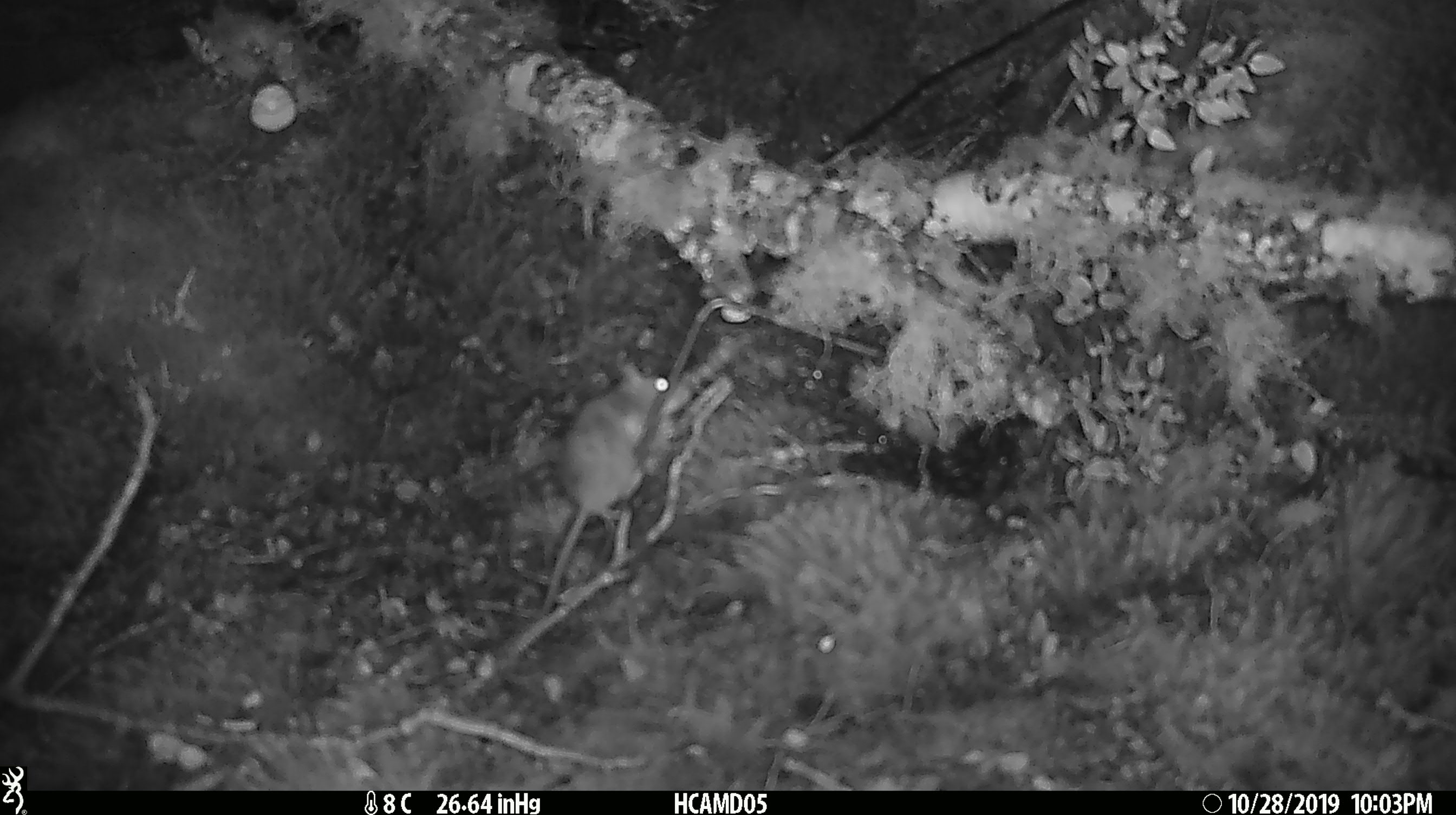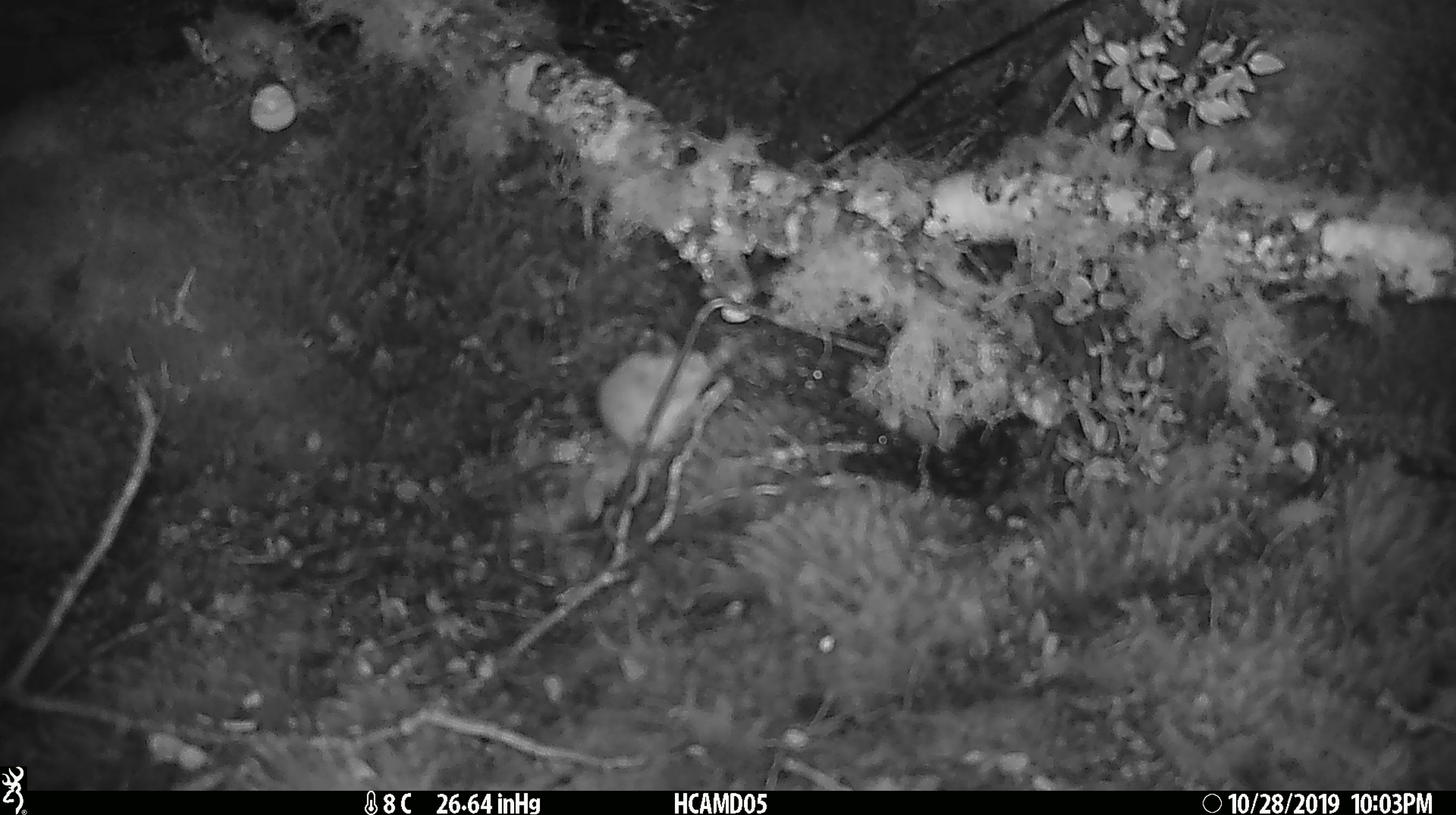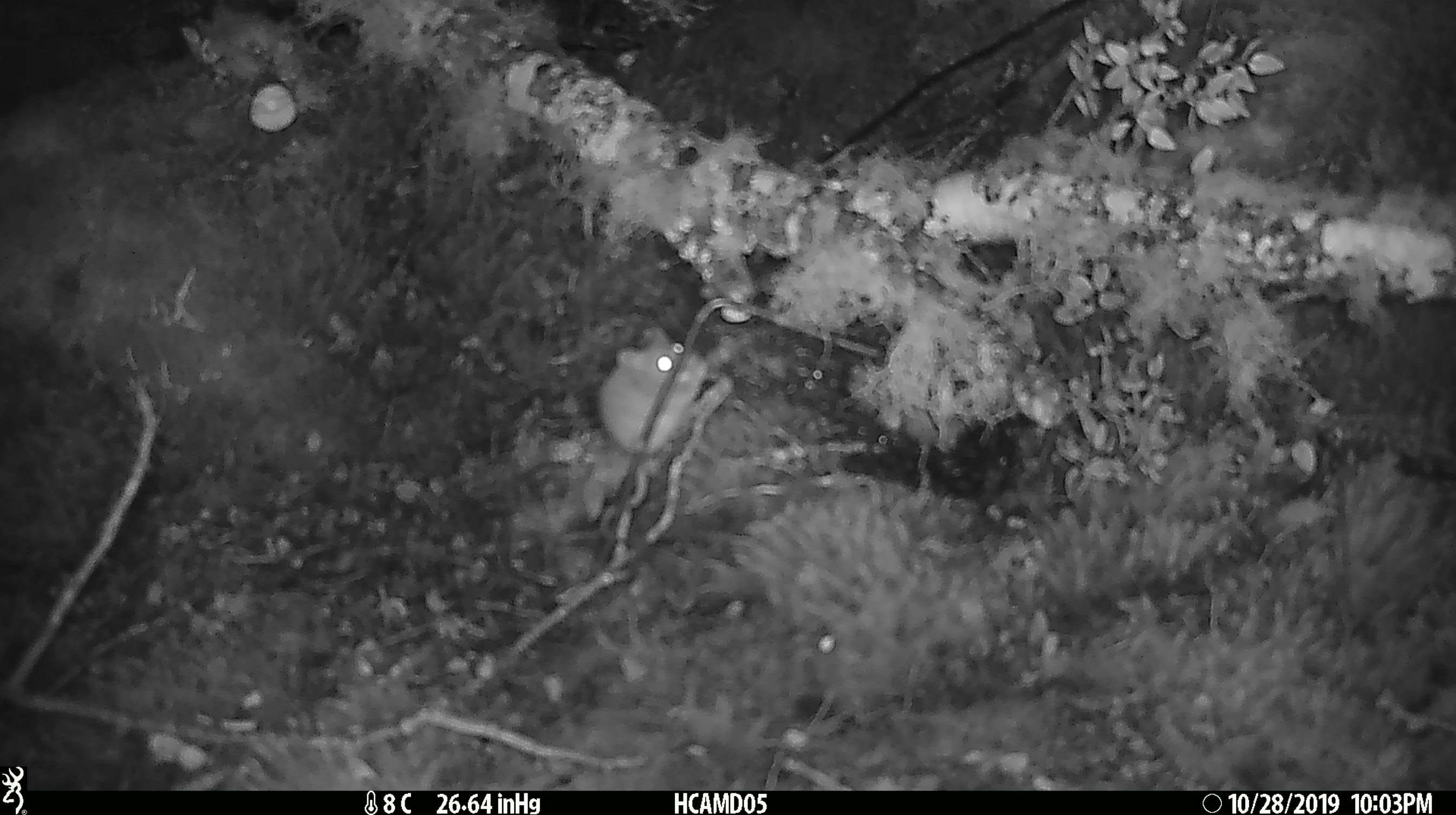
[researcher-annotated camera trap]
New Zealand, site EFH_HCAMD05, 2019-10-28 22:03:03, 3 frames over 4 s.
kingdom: Animalia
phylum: Chordata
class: Mammalia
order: Rodentia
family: Muridae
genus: Mus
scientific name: Mus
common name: mouse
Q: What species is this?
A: Mouse (Mus).